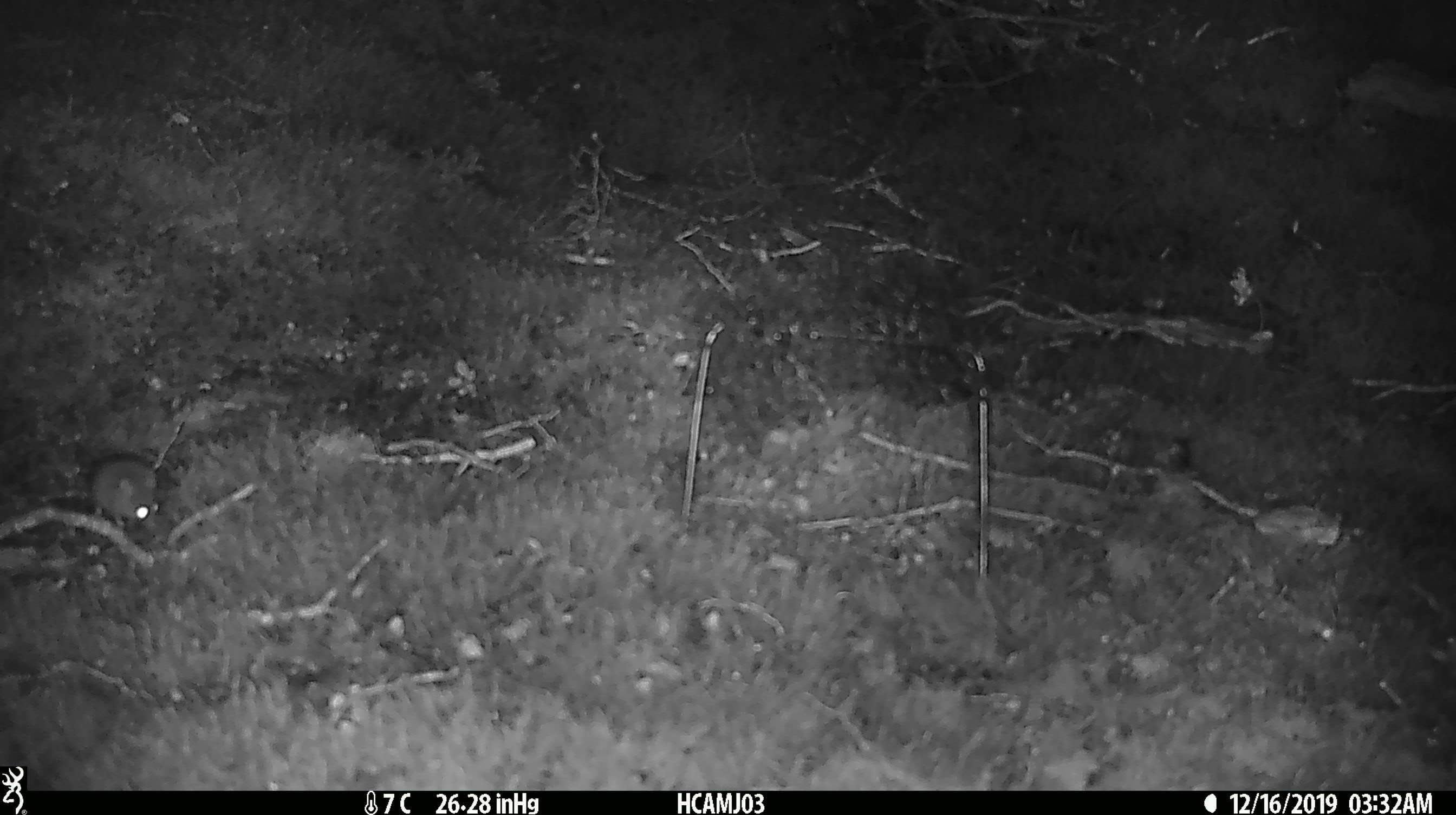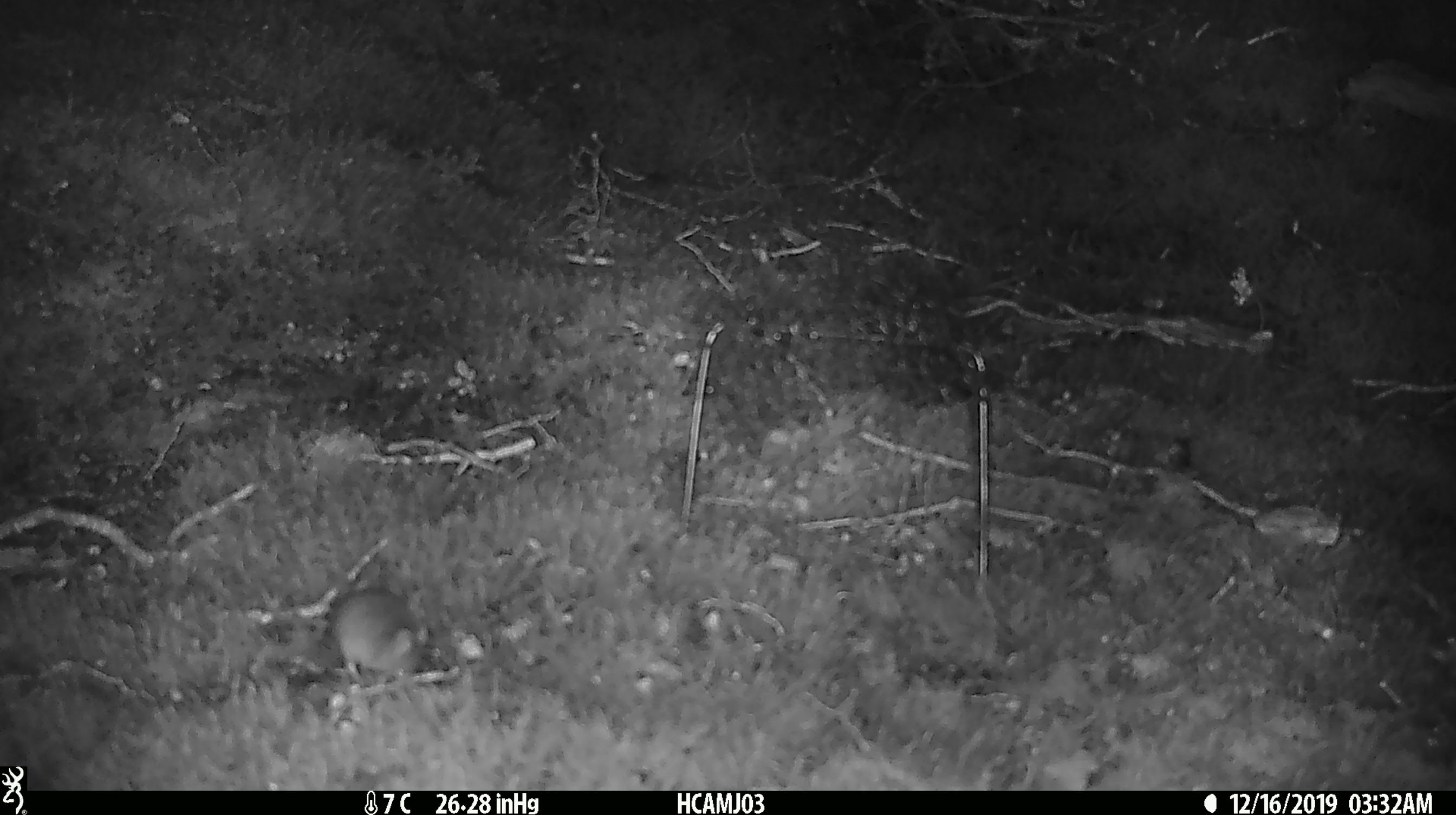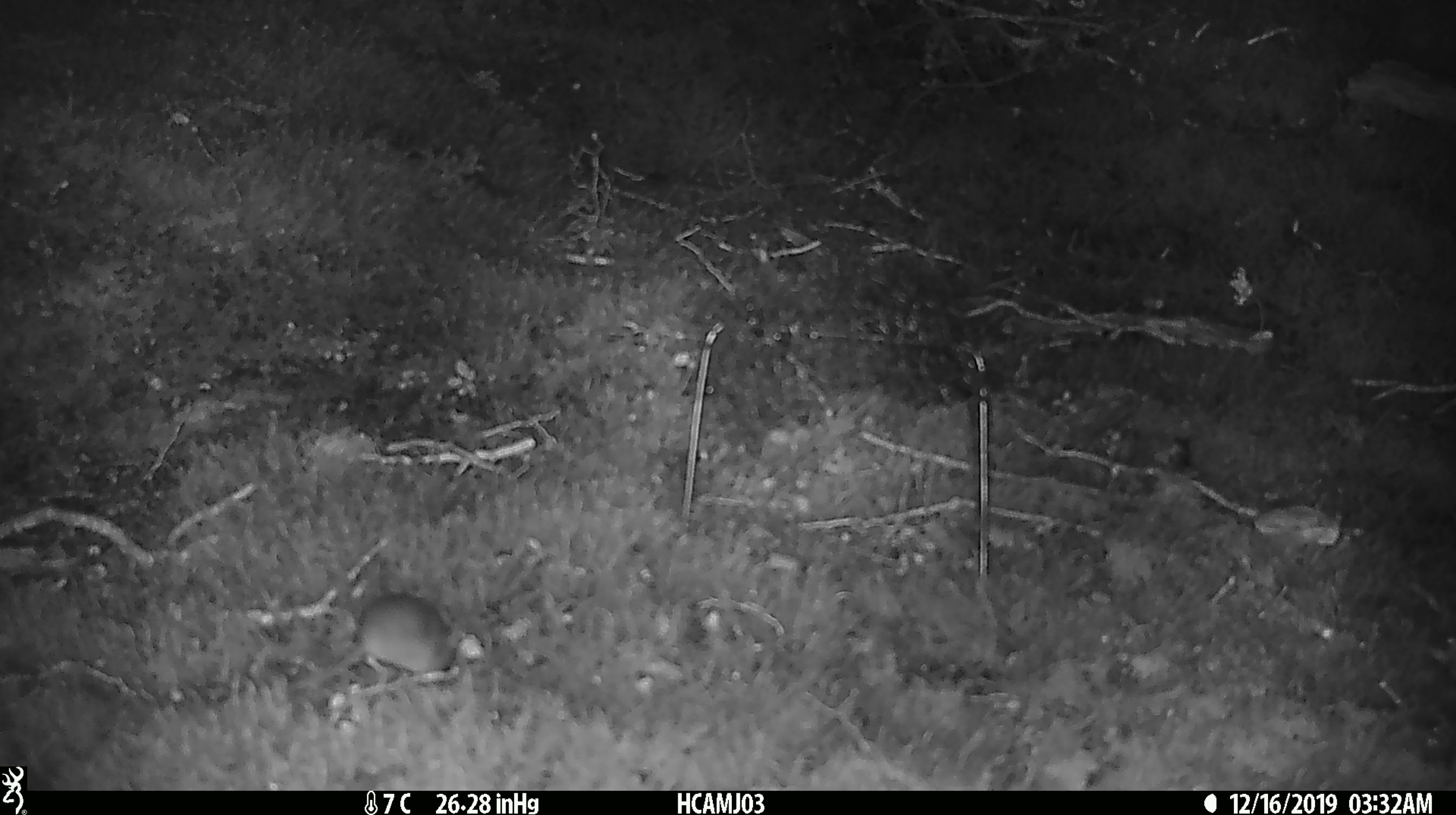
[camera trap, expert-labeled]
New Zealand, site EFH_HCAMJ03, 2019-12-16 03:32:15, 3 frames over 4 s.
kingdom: Animalia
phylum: Chordata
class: Mammalia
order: Rodentia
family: Muridae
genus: Mus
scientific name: Mus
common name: mouse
Mouse (Mus).